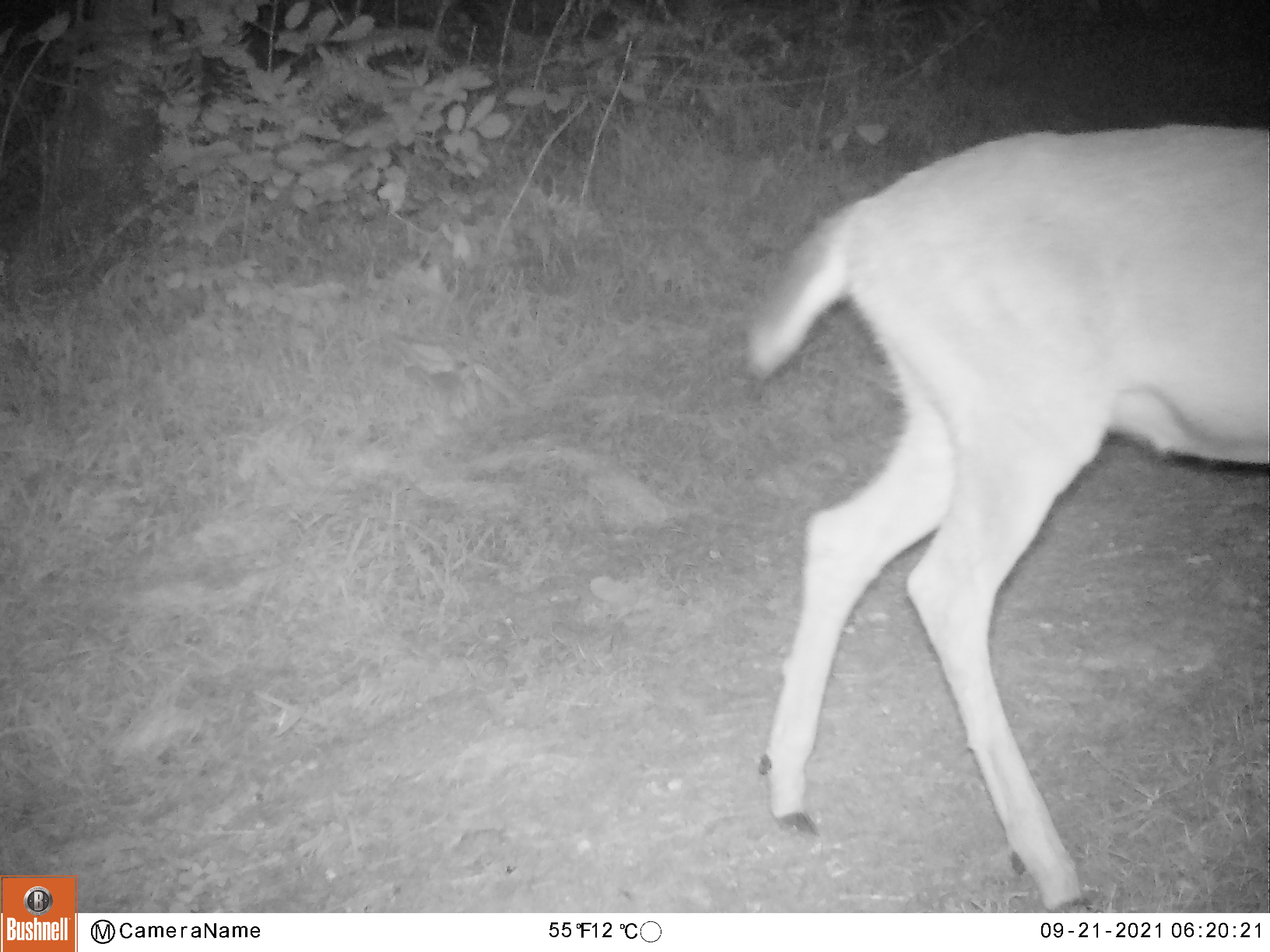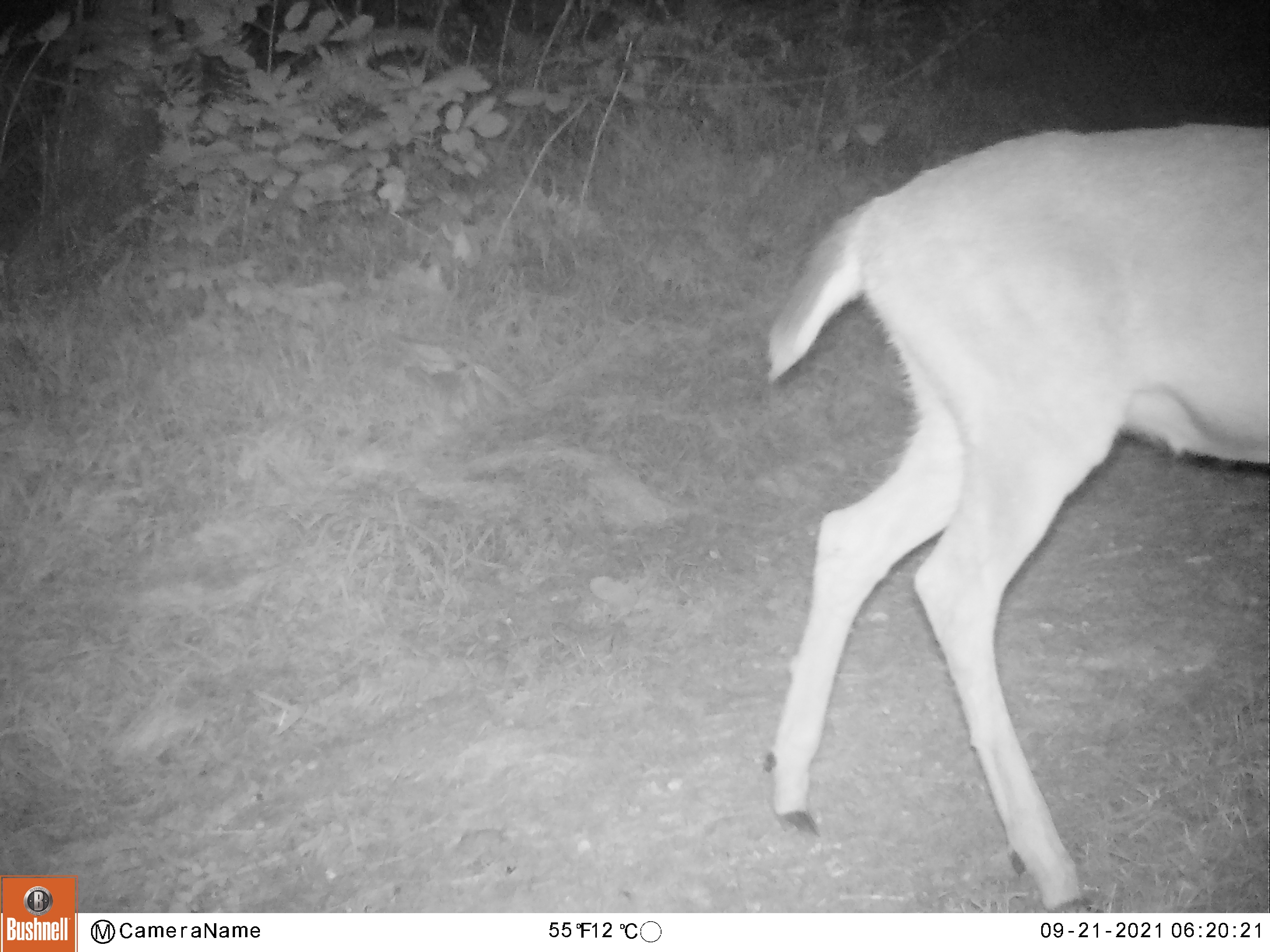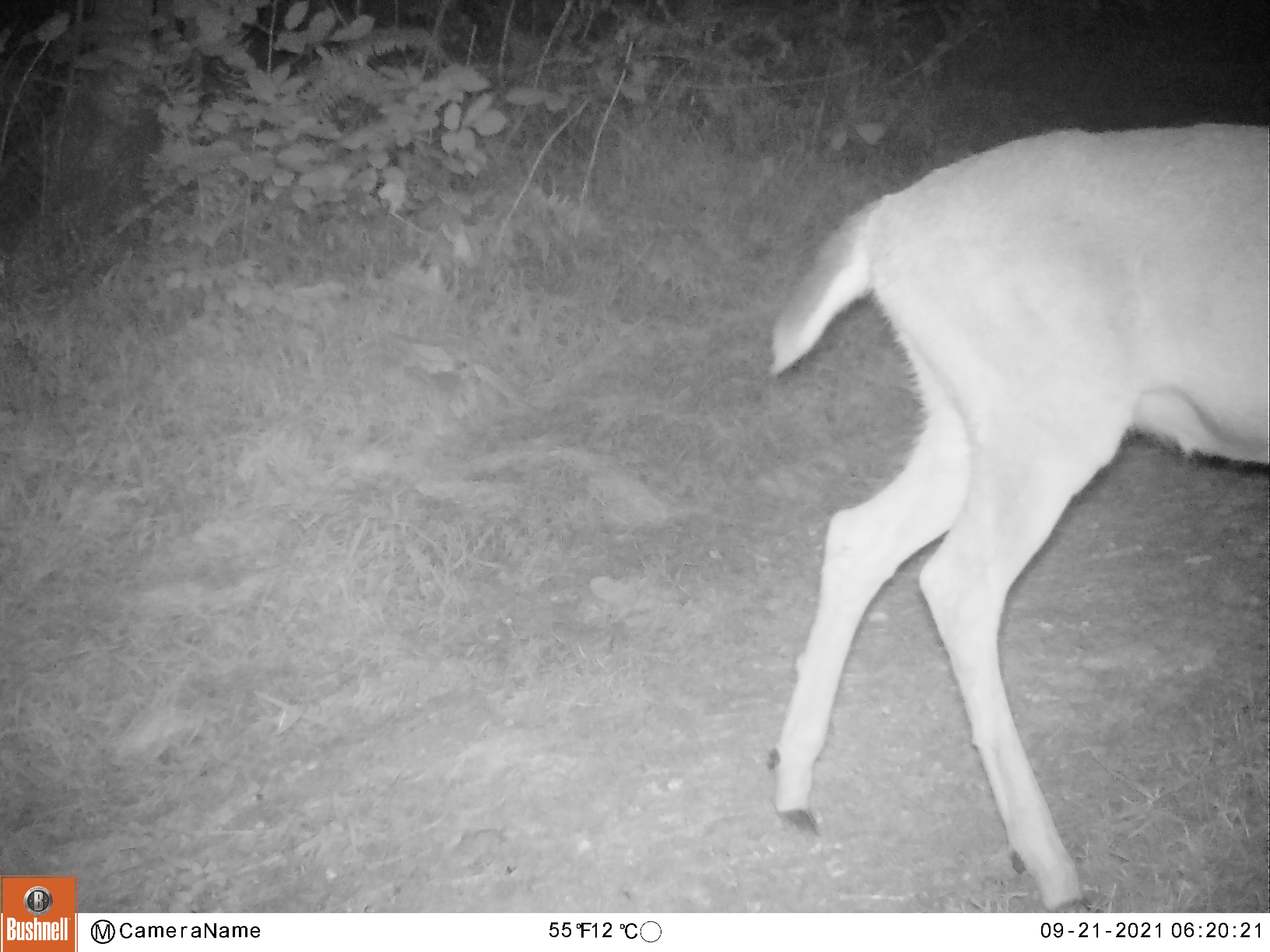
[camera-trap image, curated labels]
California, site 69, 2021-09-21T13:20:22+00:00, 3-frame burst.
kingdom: Animalia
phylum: Chordata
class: Mammalia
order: Artiodactyla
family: Cervidae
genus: Odocoileus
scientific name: Odocoileus hemionus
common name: mule deer